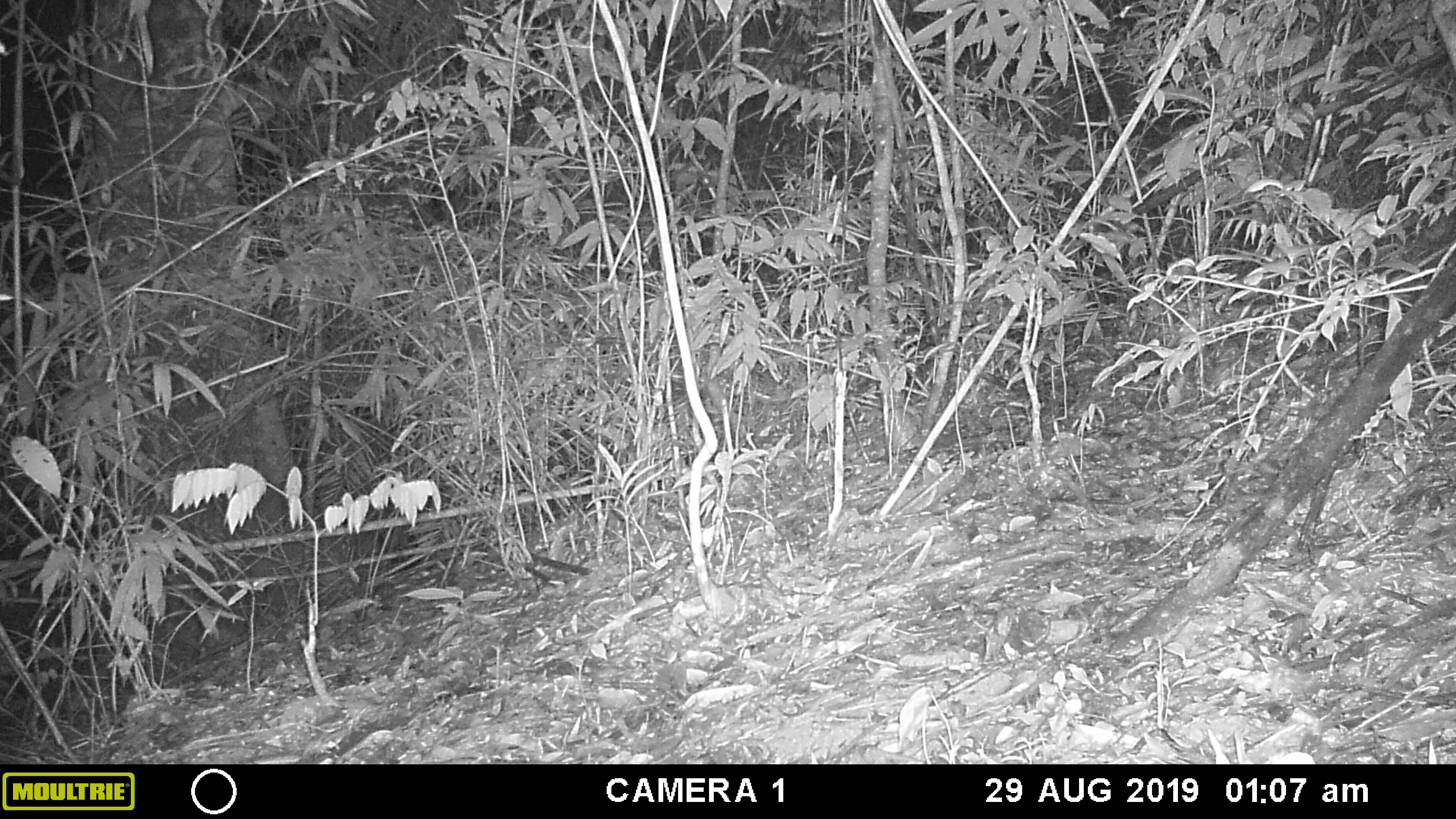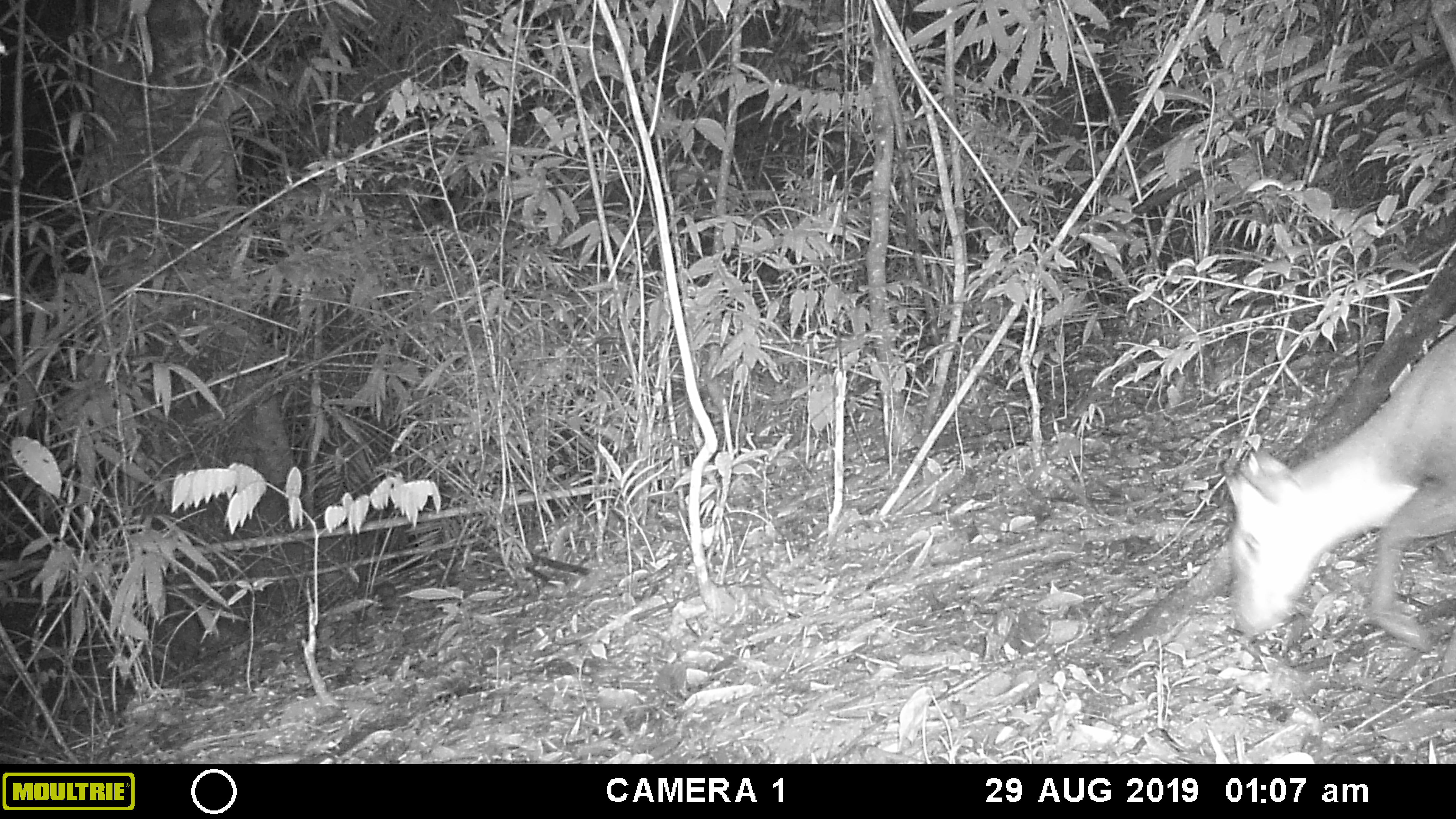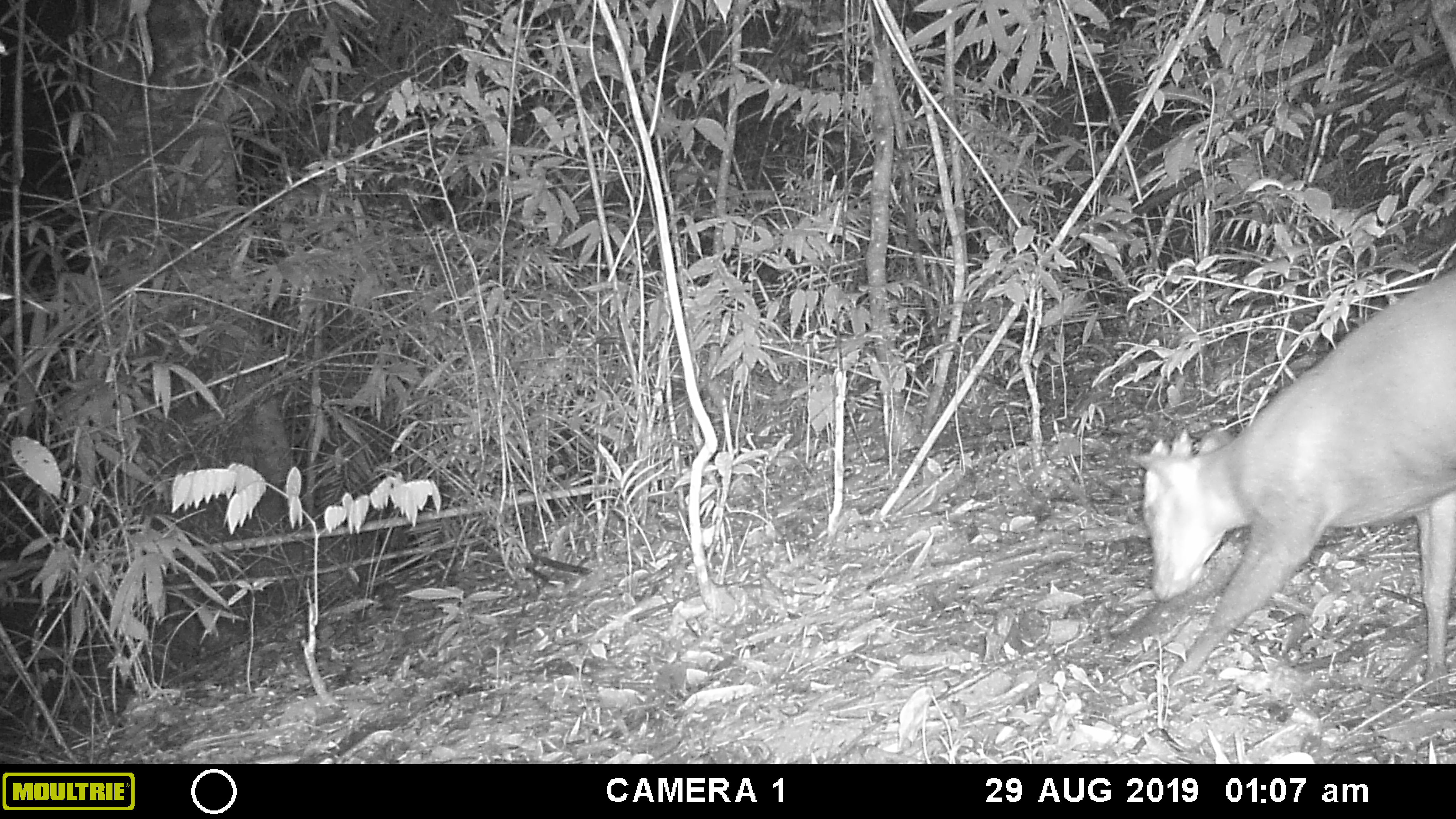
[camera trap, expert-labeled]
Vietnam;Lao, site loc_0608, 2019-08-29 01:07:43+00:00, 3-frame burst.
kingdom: Animalia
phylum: Chordata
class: Mammalia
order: Artiodactyla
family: Cervidae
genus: Muntiacus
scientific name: Muntiacus rooseveltorum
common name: roosevelt's muntjac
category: roosevelts muntjac group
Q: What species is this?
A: Roosevelts muntjac group (roosevelt's muntjac) (Muntiacus rooseveltorum).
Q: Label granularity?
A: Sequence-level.